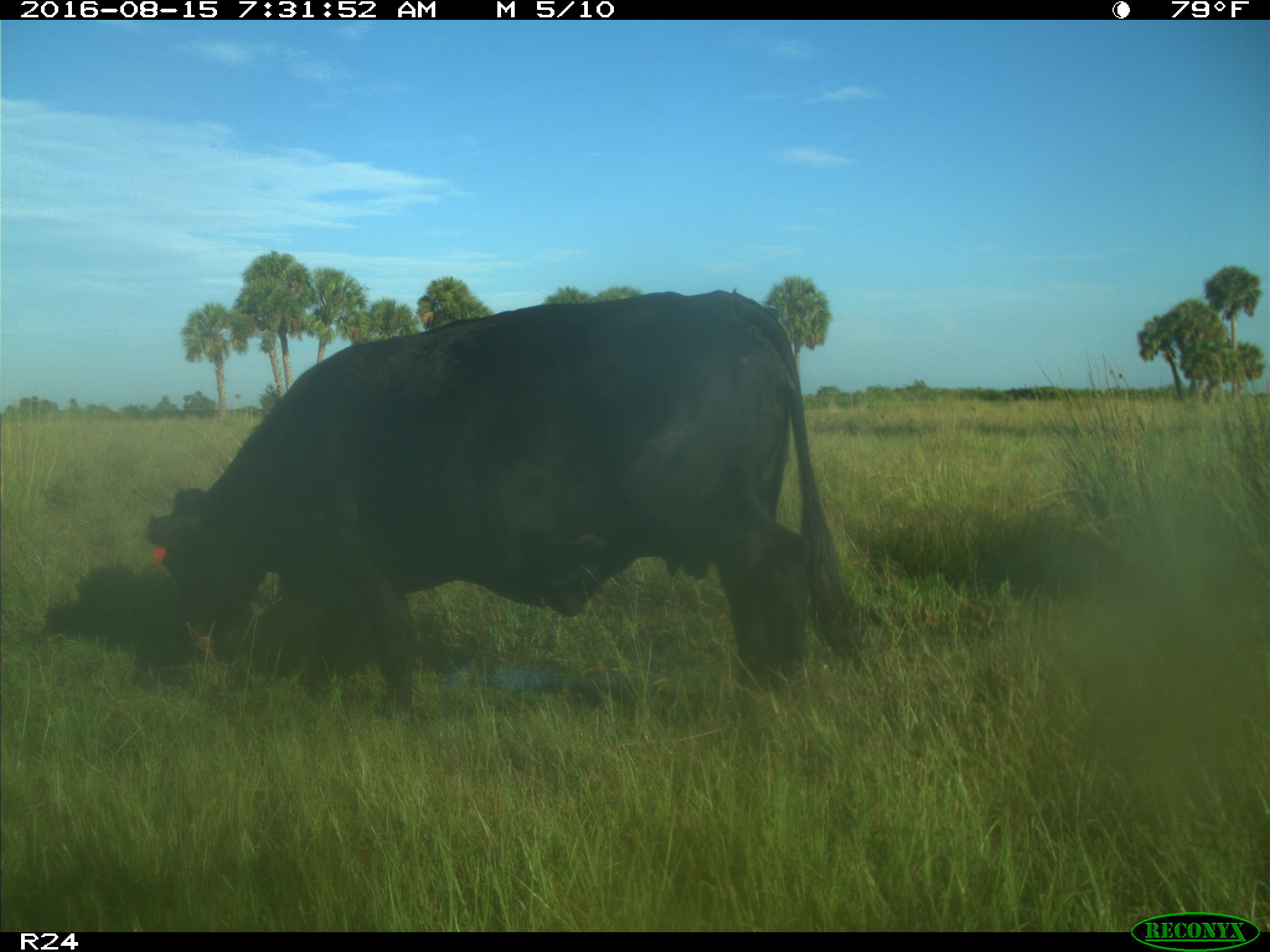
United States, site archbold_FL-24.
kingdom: Animalia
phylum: Chordata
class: Mammalia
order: Artiodactyla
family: Bovidae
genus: Bos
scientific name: Bos taurus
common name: domestic cow